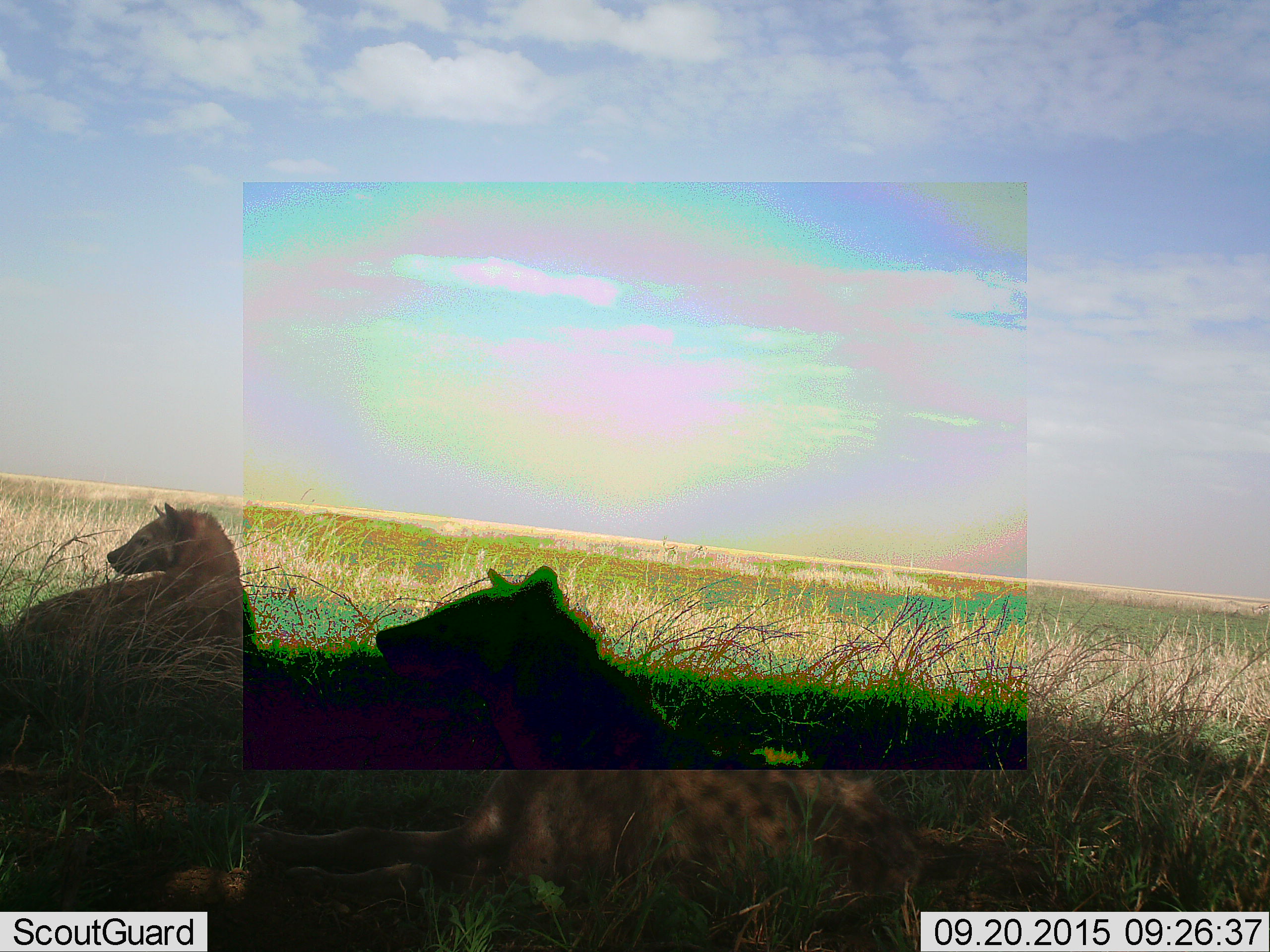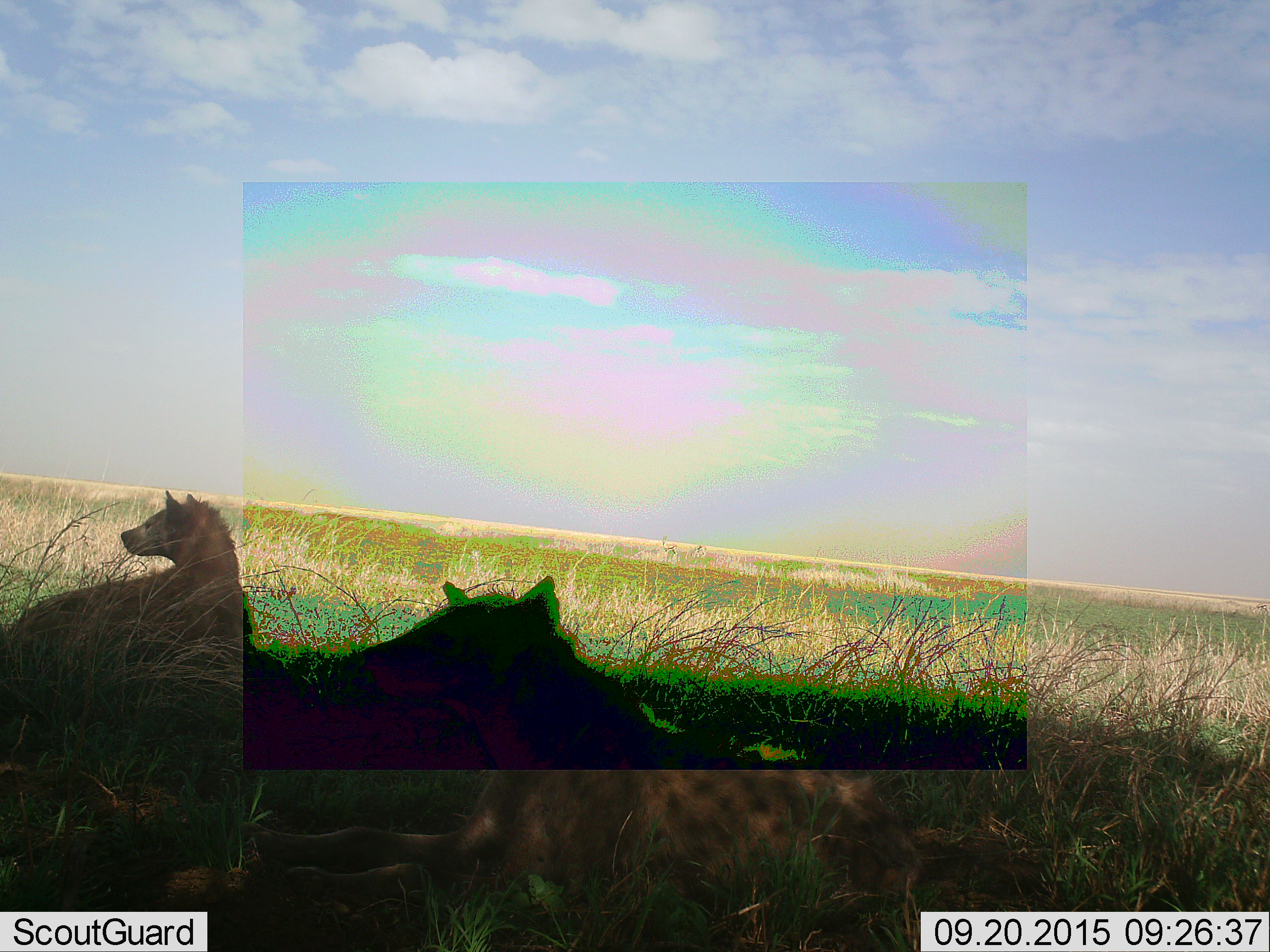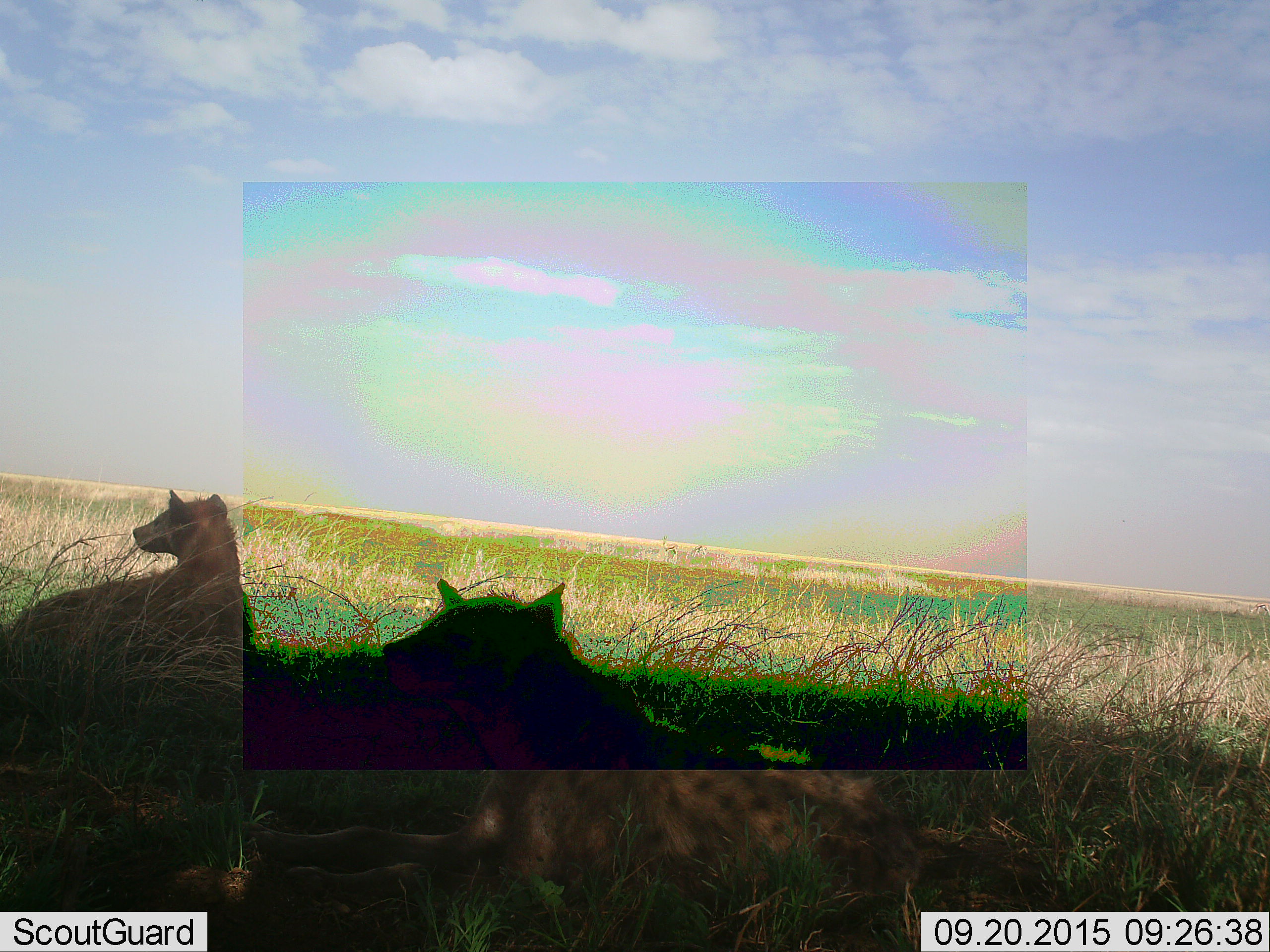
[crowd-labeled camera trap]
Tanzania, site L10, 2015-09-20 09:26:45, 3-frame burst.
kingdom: Animalia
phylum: Chordata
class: Mammalia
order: Carnivora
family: Hyaenidae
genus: Crocuta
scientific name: Crocuta crocuta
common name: spotted hyena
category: hyenaspotted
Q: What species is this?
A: Hyenaspotted (spotted hyena) (Crocuta crocuta).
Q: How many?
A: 2.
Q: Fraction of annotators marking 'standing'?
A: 0%.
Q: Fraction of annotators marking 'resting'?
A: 100%.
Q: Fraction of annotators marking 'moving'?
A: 0%.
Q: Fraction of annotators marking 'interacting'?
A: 0%.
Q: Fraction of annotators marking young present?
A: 0%.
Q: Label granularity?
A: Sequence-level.